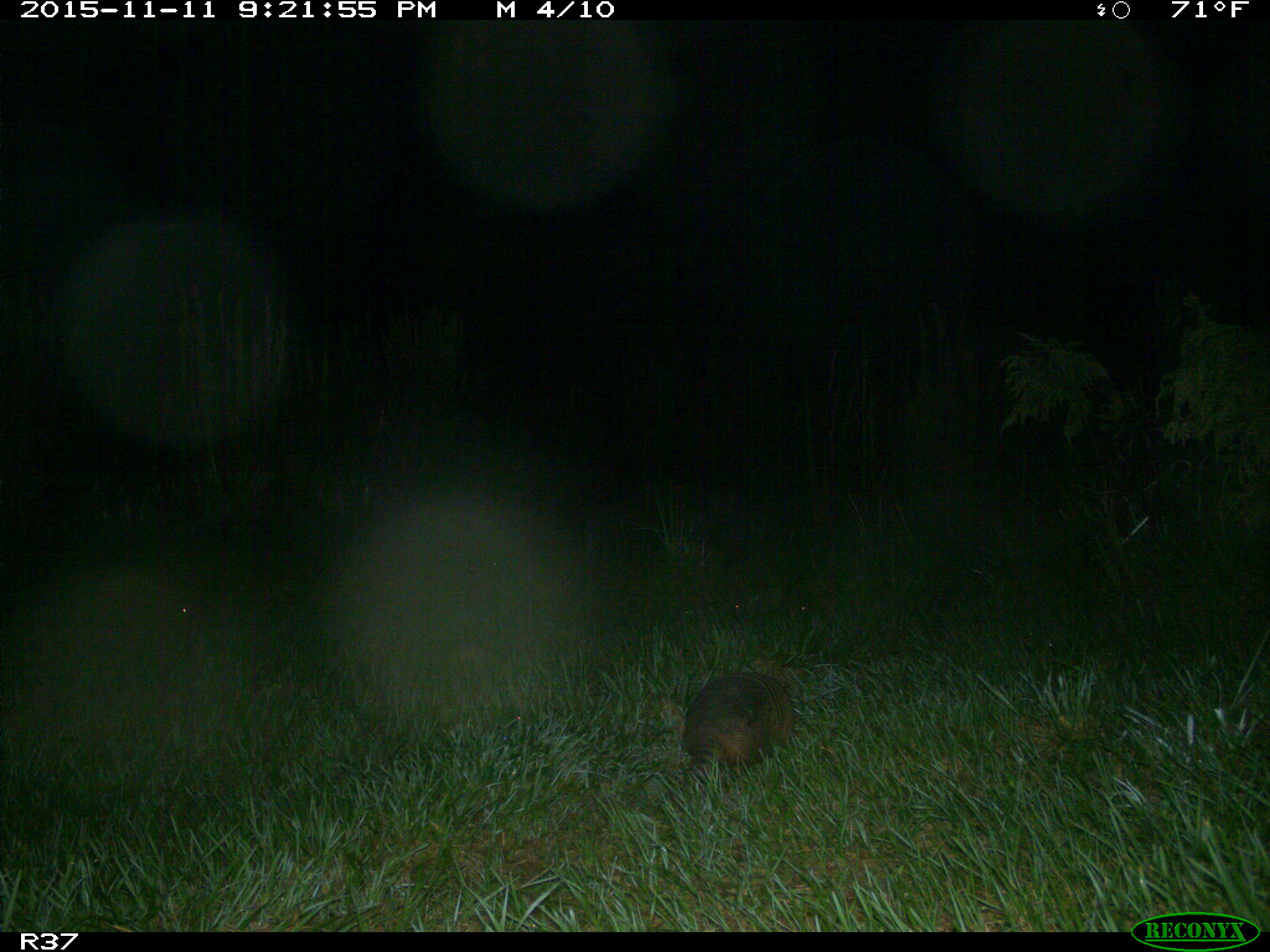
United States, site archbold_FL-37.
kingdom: Animalia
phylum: Chordata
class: Mammalia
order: Cingulata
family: Dasypodidae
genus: Dasypus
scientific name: Dasypus novemcinctus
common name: nine-banded armadillo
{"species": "Dasypus novemcinctus (nine-banded armadillo)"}